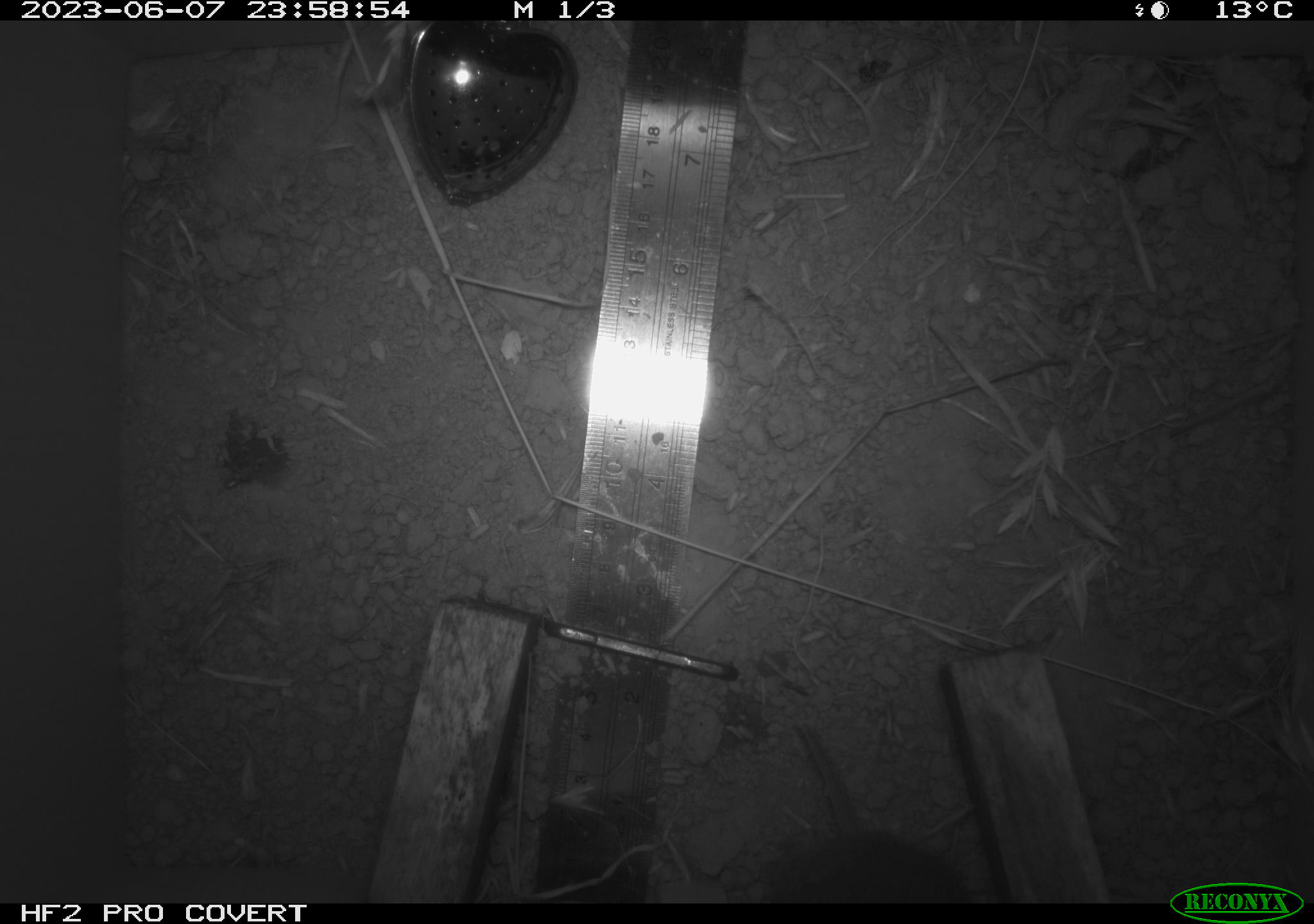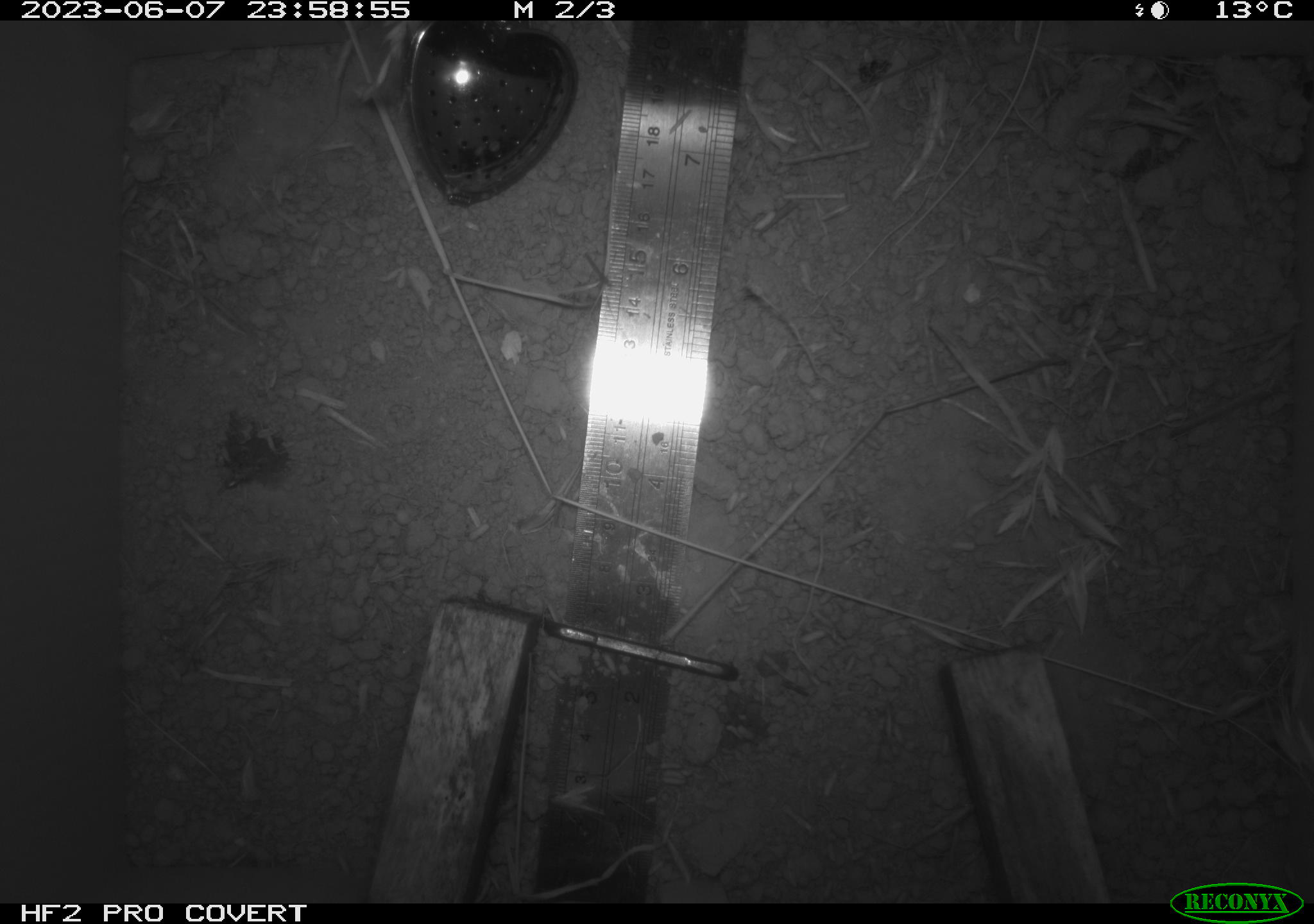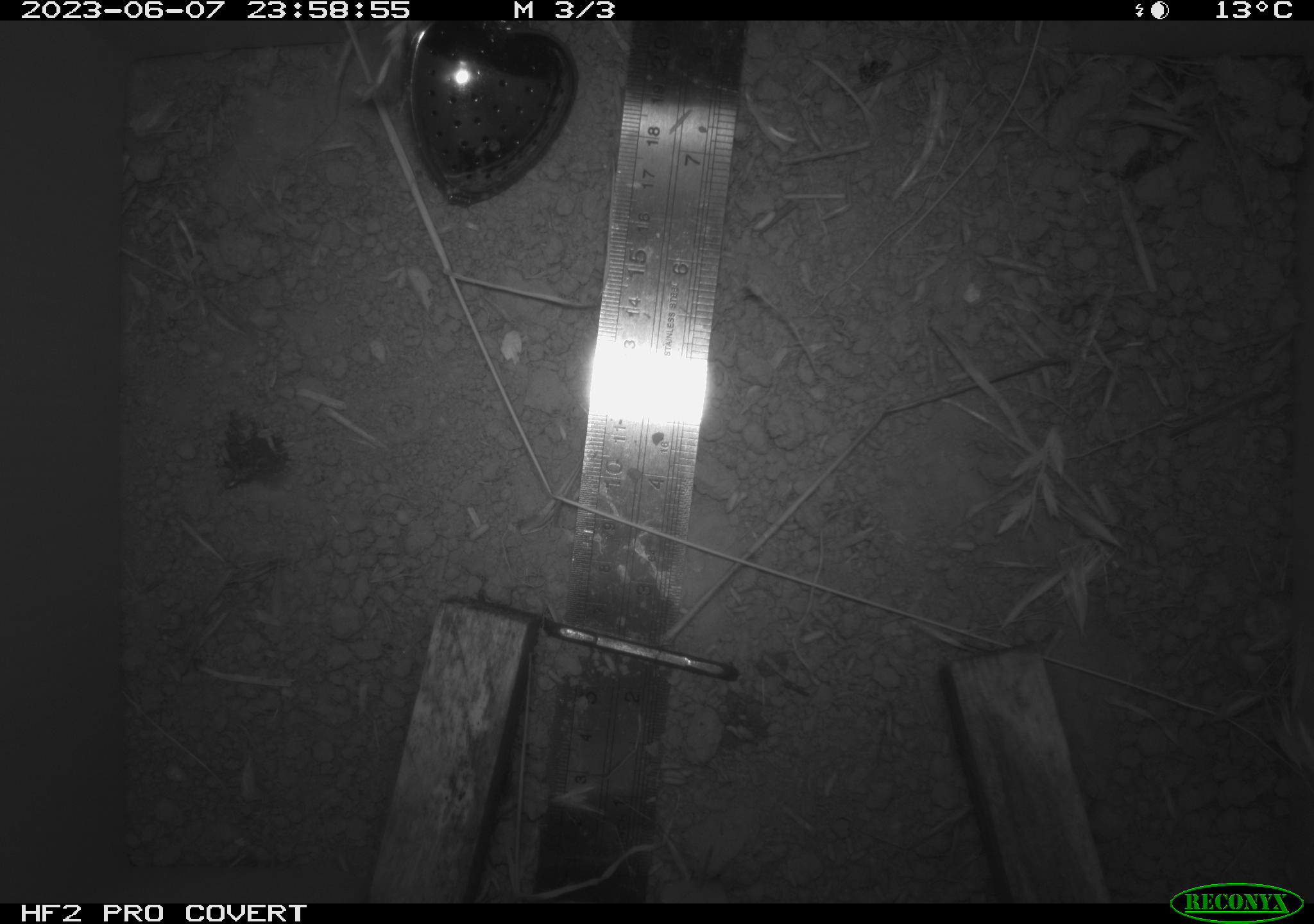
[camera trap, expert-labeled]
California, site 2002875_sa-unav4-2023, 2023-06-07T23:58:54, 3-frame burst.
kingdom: Animalia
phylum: Chordata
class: Mammalia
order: Rodentia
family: Cricetidae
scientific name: Arvicolinae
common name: voles, lemmings, and muskrats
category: arvicolinae subfamily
Arvicolinae subfamily (voles, lemmings, and muskrats) (Arvicolinae).